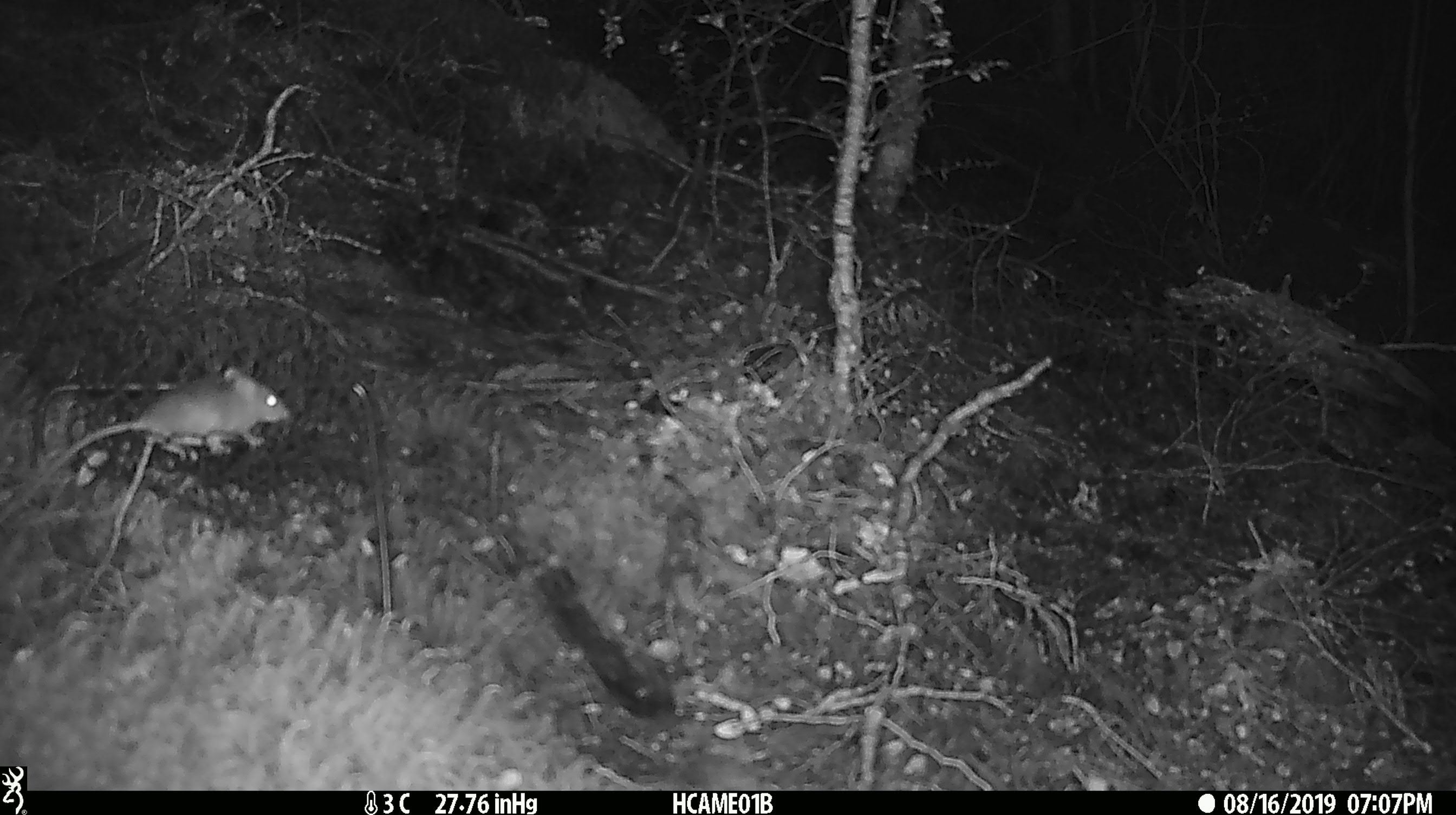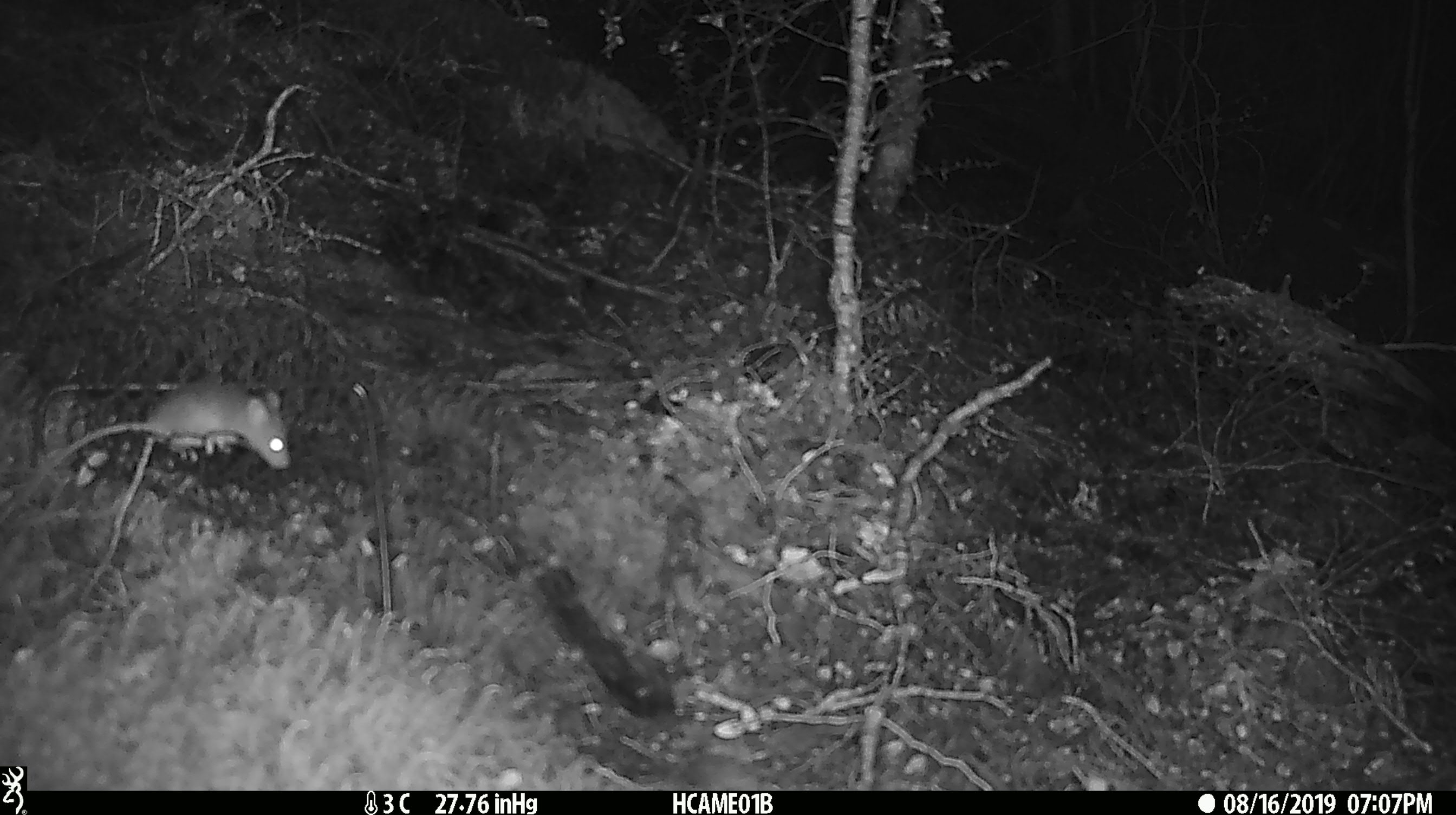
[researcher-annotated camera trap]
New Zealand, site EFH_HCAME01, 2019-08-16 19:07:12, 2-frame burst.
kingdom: Animalia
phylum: Chordata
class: Mammalia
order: Rodentia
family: Muridae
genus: Mus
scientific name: Mus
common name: mouse